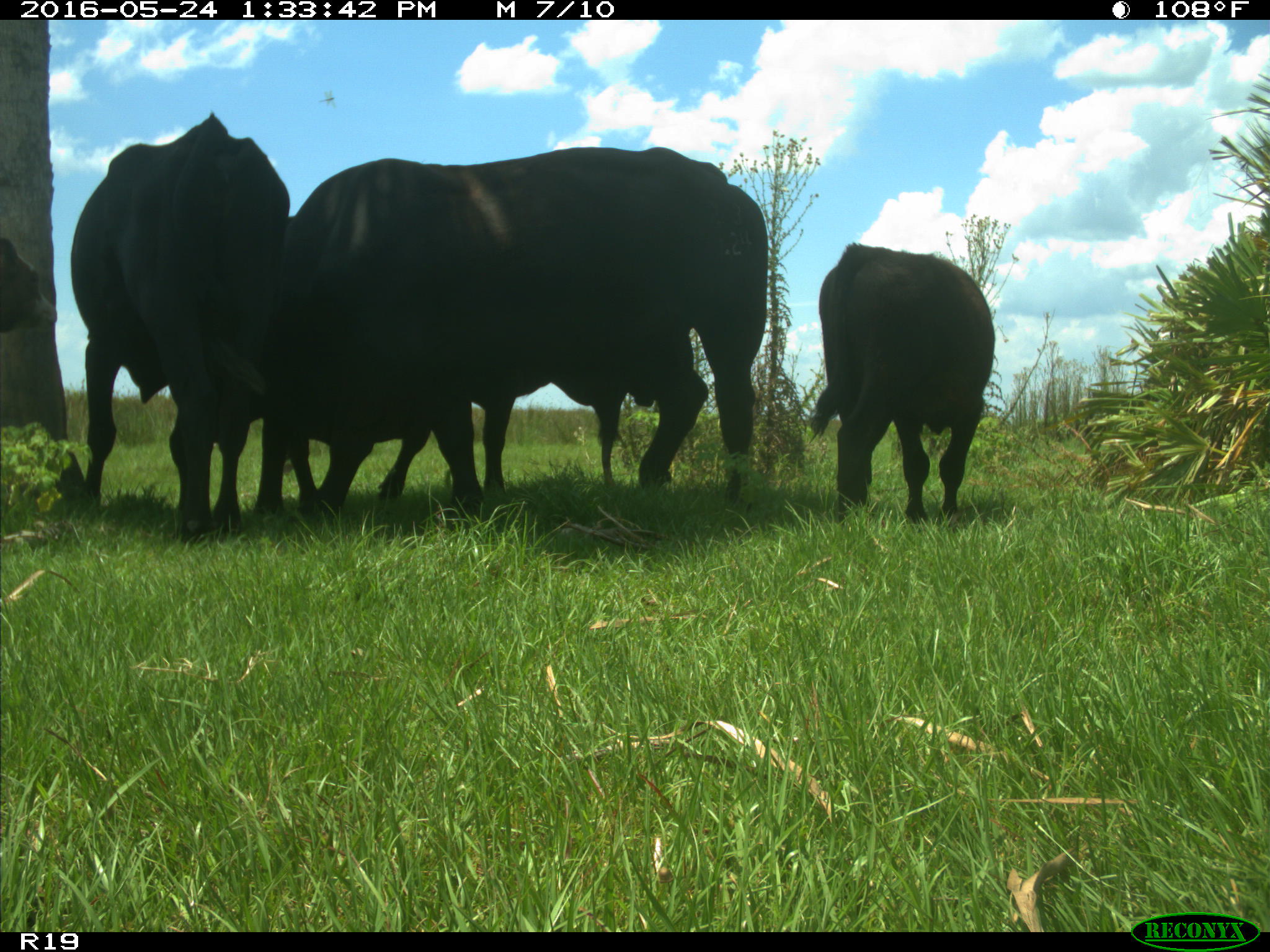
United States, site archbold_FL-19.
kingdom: Animalia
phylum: Chordata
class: Mammalia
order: Artiodactyla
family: Bovidae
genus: Bos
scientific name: Bos taurus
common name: domestic cow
Bos taurus (domestic cow).